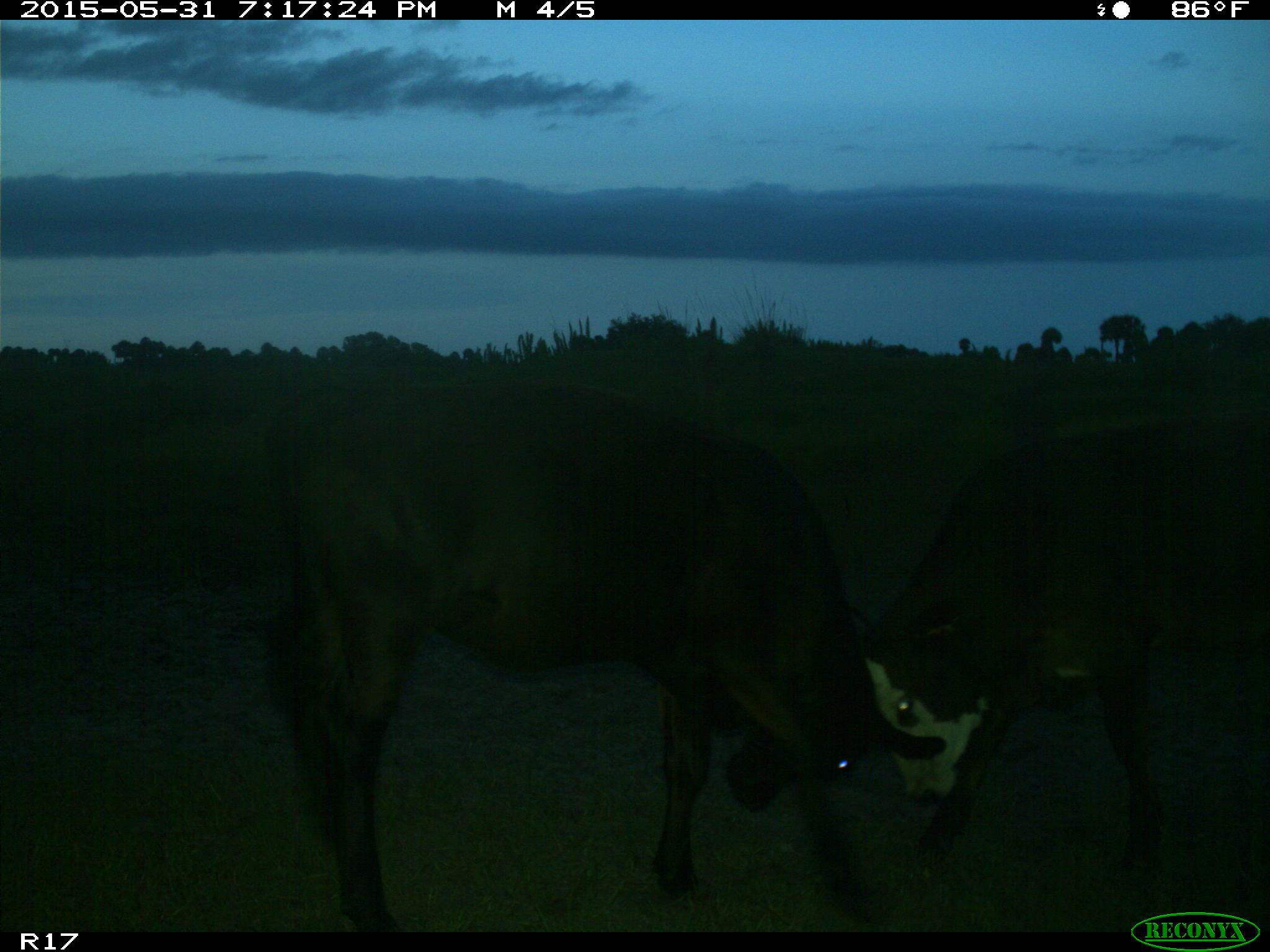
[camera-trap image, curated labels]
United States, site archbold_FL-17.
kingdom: Animalia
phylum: Chordata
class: Mammalia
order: Artiodactyla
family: Bovidae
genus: Bos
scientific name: Bos taurus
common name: domestic cow